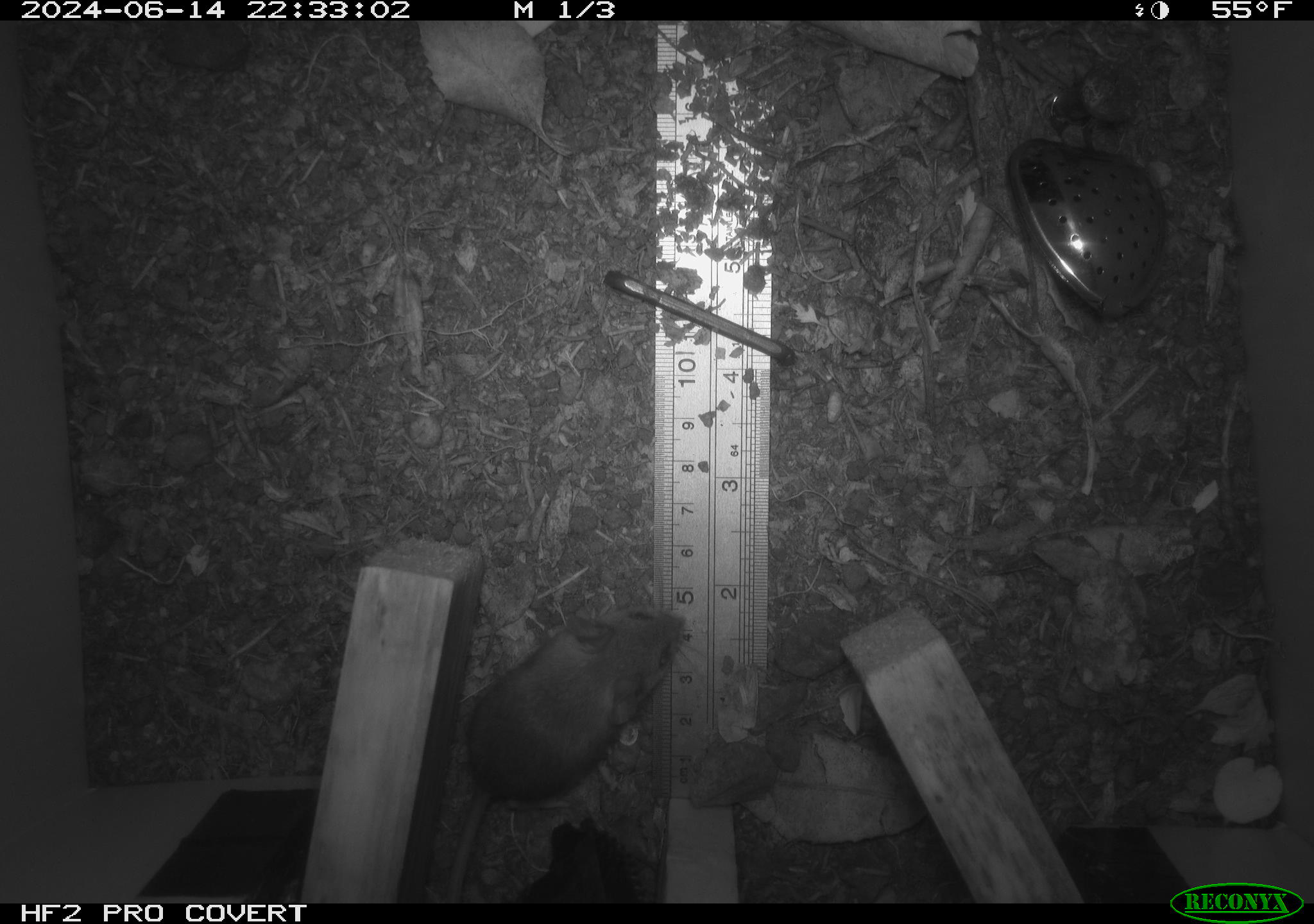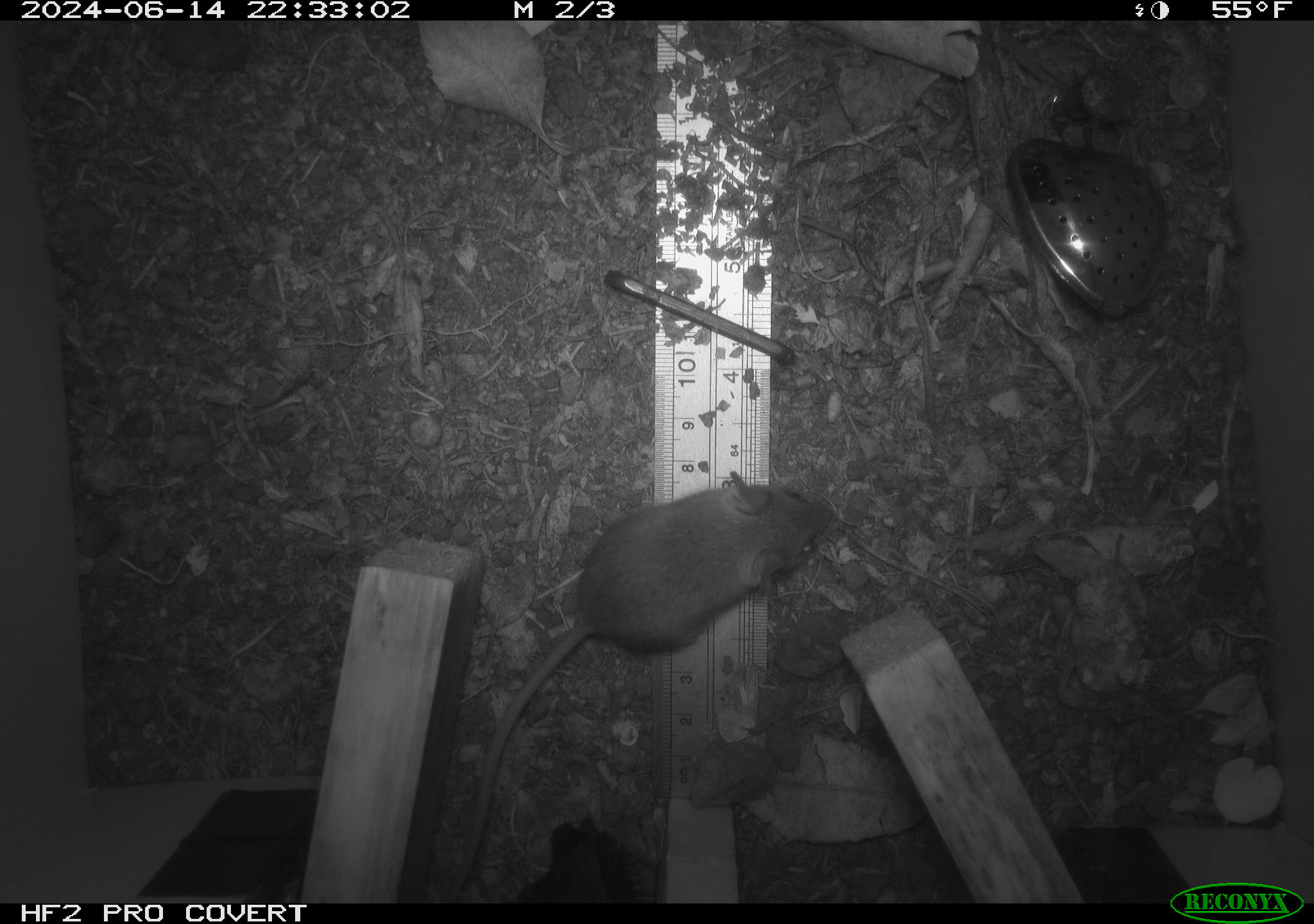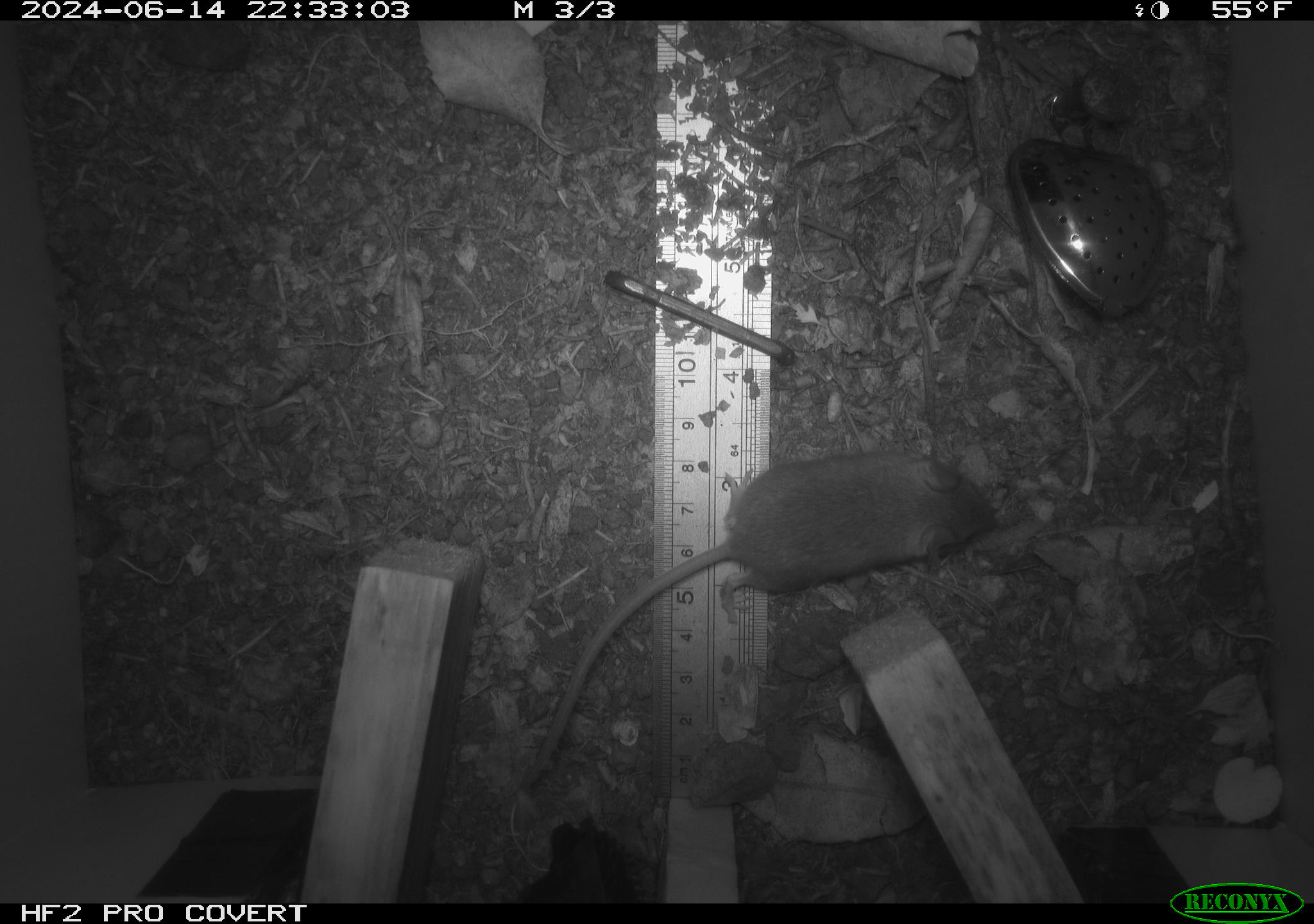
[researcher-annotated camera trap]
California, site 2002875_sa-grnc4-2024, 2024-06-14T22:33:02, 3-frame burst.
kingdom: Animalia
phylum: Chordata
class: Mammalia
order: Rodentia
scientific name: Rodentia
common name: rodent